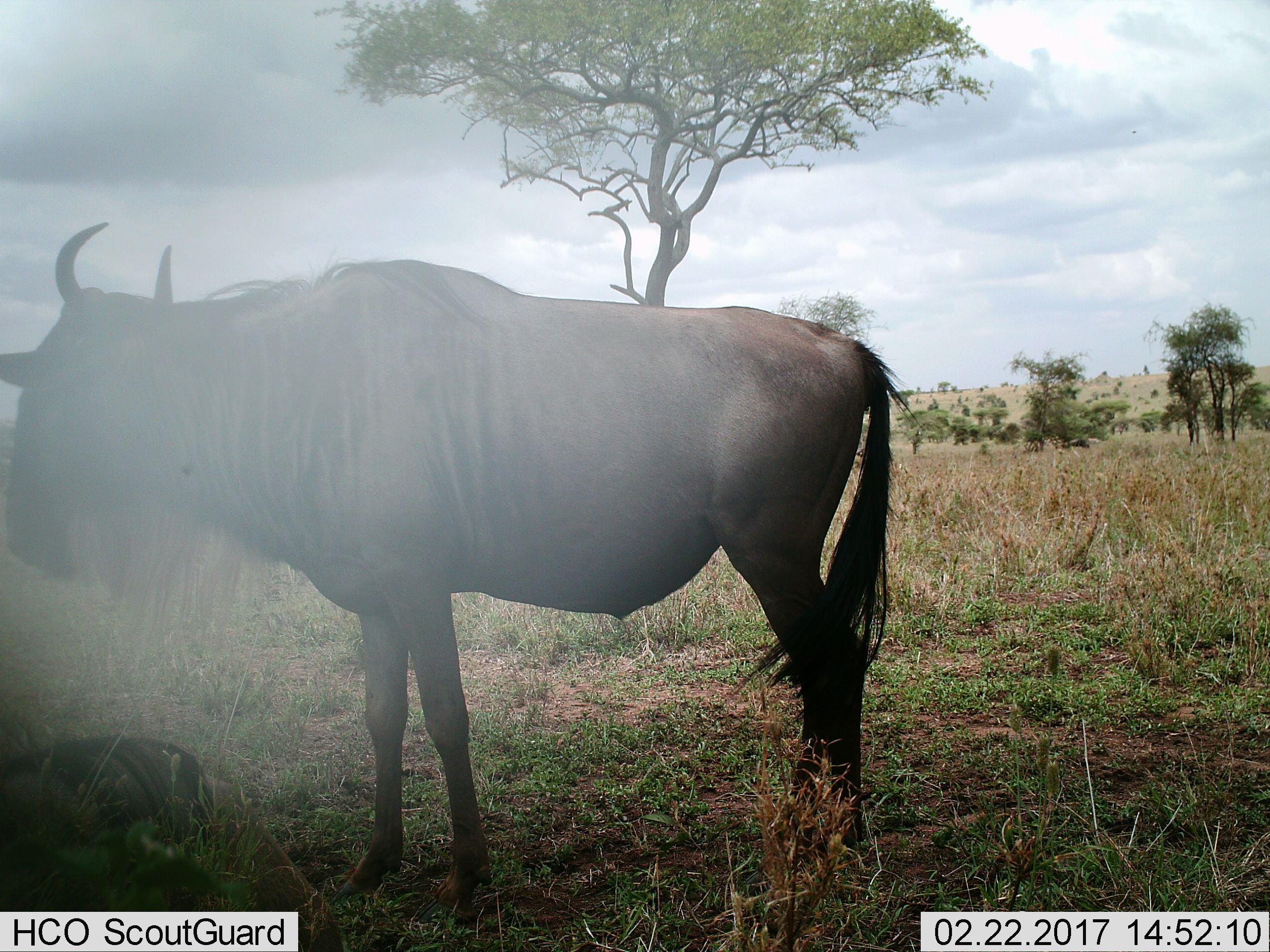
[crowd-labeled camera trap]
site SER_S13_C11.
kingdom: Animalia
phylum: Chordata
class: Mammalia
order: Artiodactyla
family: Bovidae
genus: Connochaetes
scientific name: Connochaetes taurinus taurinus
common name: blue wildebeest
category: wildebeestblue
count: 1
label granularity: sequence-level